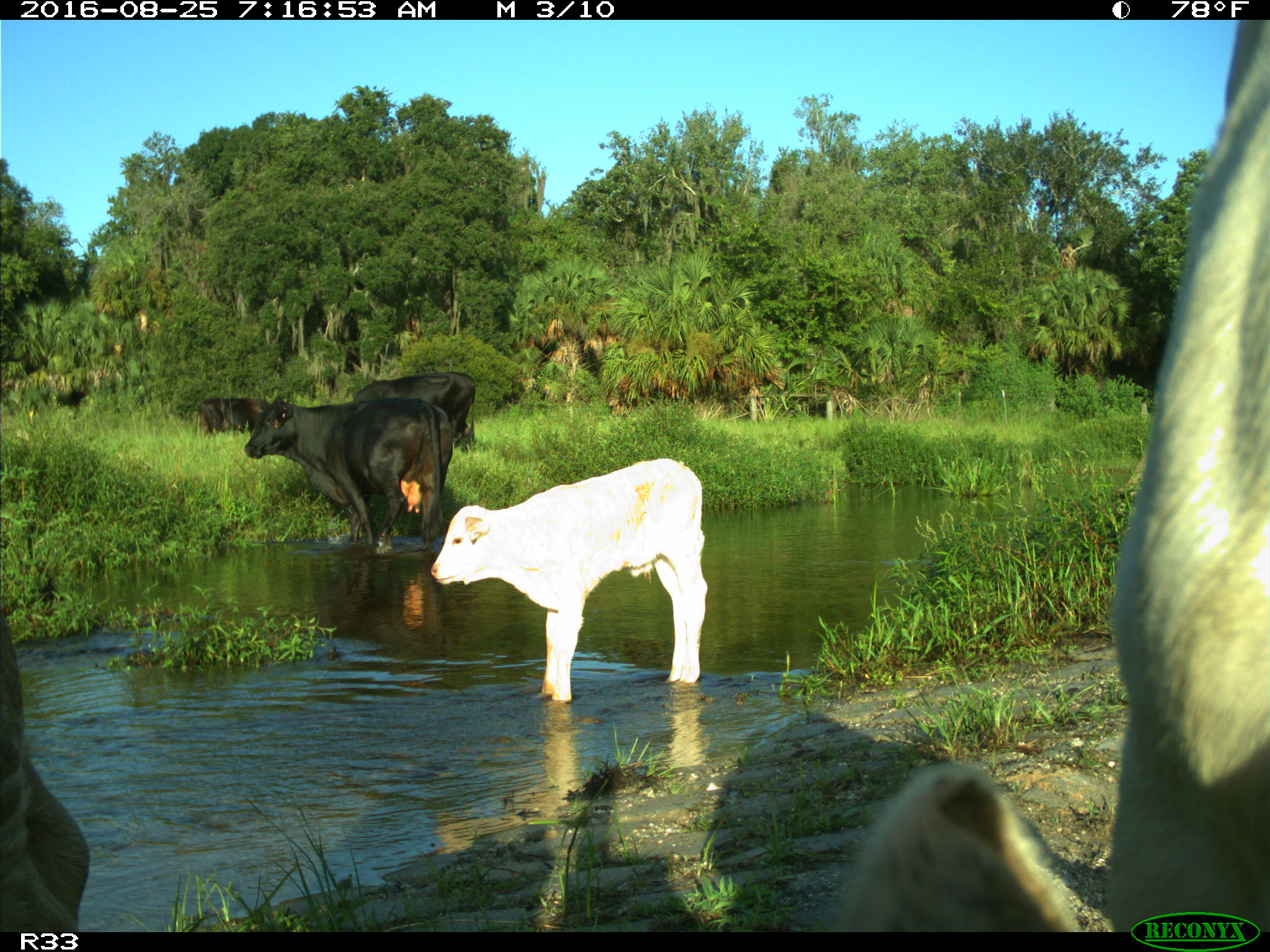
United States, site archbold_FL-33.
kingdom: Animalia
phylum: Chordata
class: Mammalia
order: Artiodactyla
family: Bovidae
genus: Bos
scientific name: Bos taurus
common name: domestic cow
Bos taurus (domestic cow).